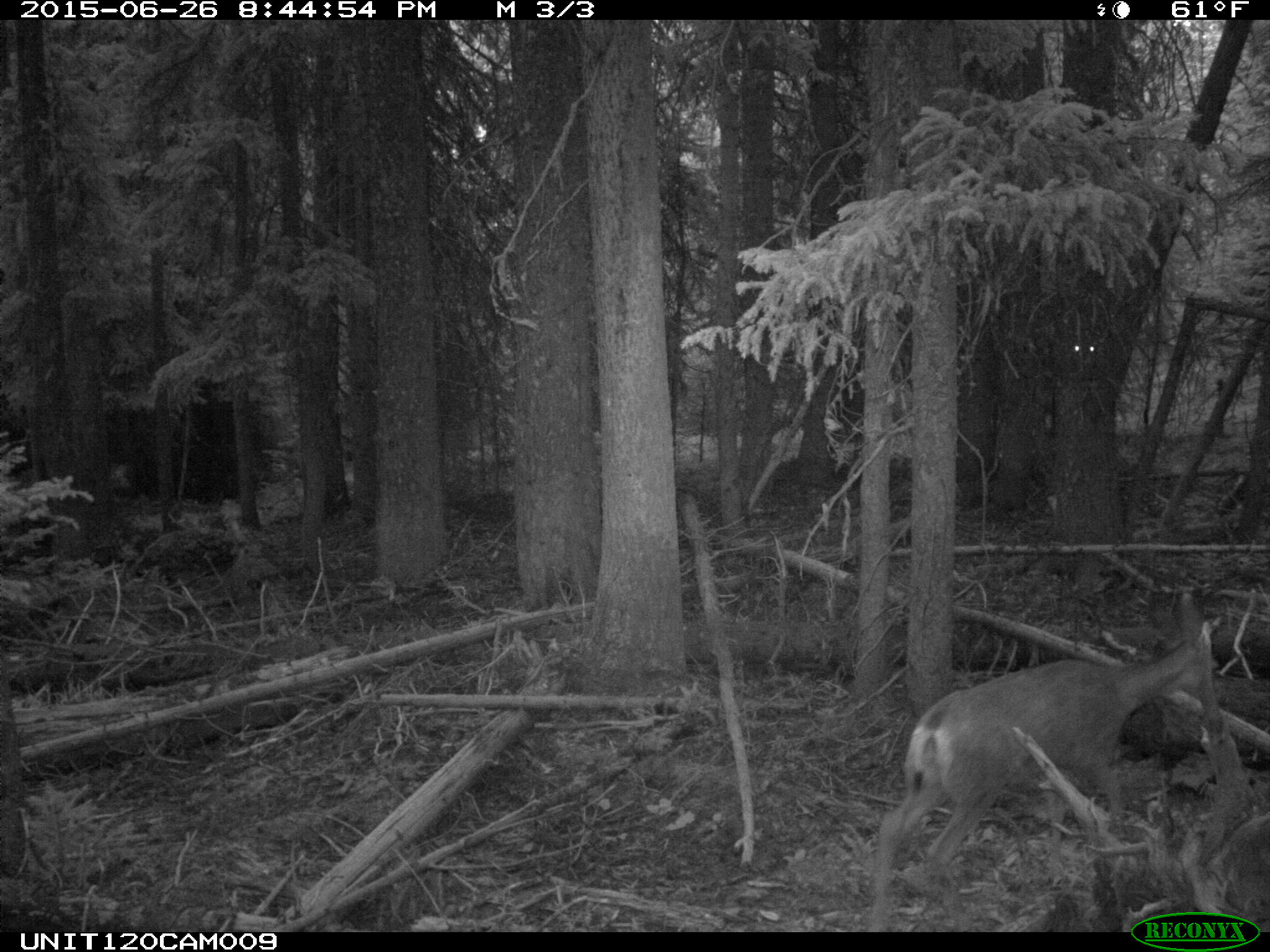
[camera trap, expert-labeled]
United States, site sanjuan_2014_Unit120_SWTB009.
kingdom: Animalia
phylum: Chordata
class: Mammalia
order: Artiodactyla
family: Cervidae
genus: Odocoileus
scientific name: Odocoileus hemionus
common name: mule deer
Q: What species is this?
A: Odocoileus hemionus (mule deer).